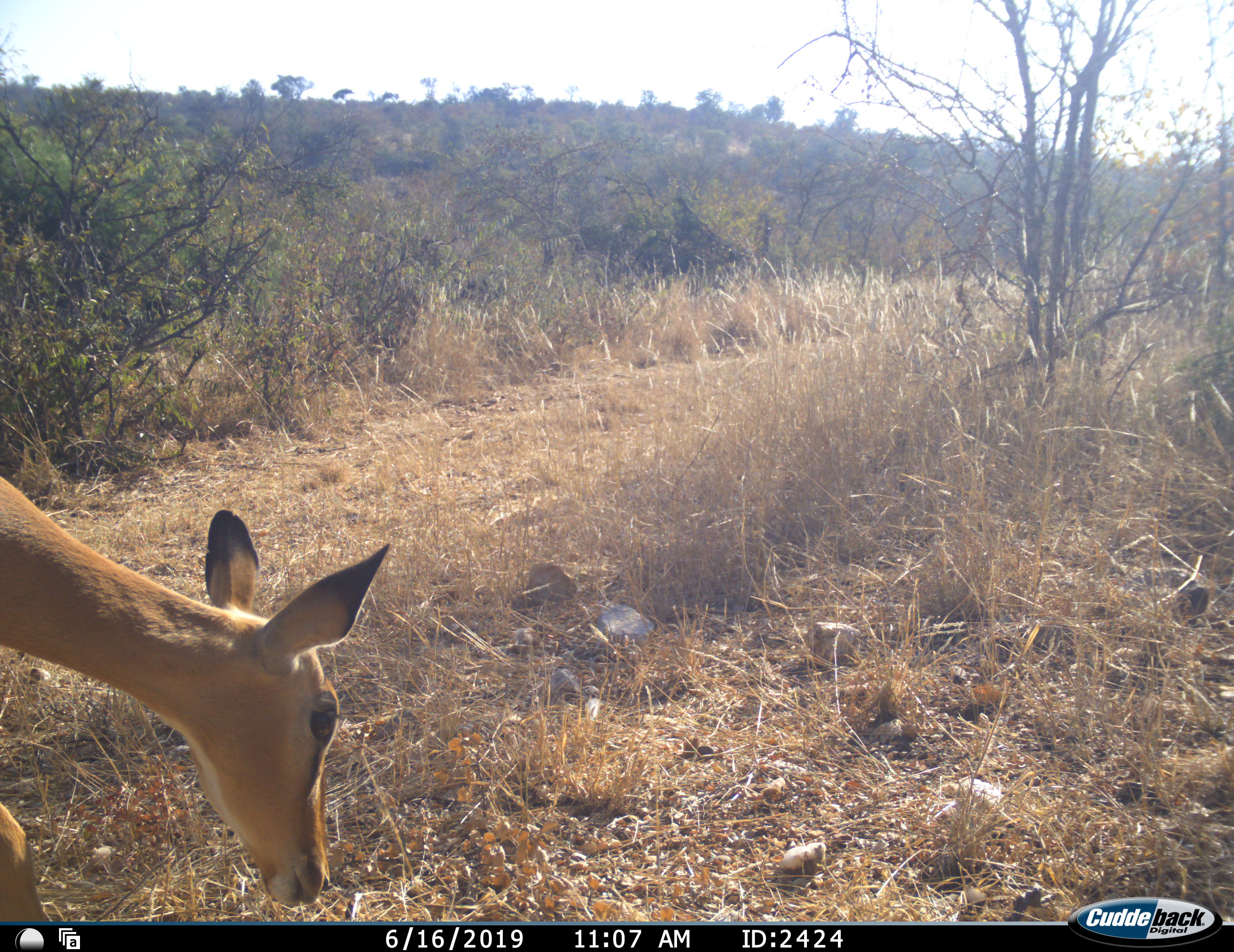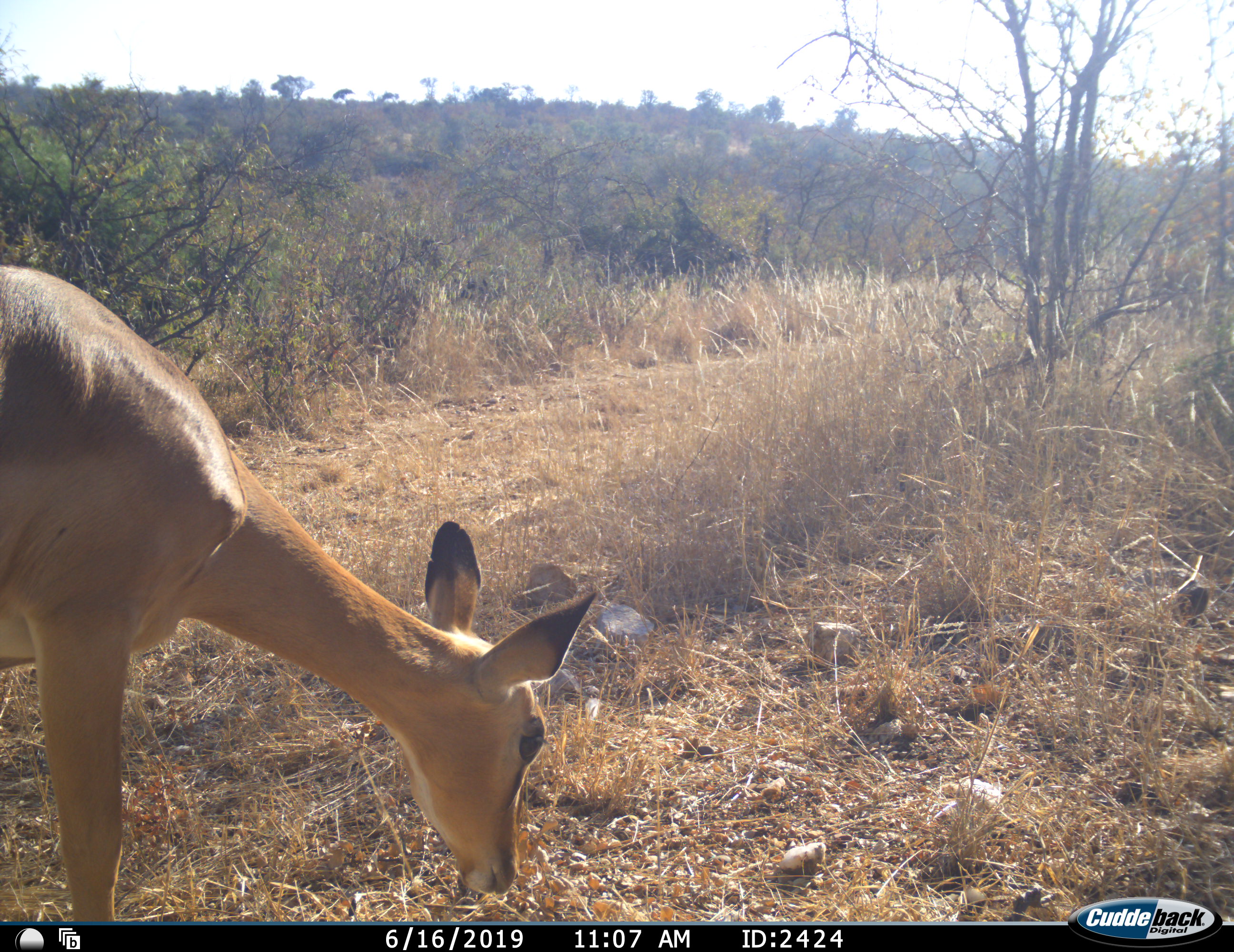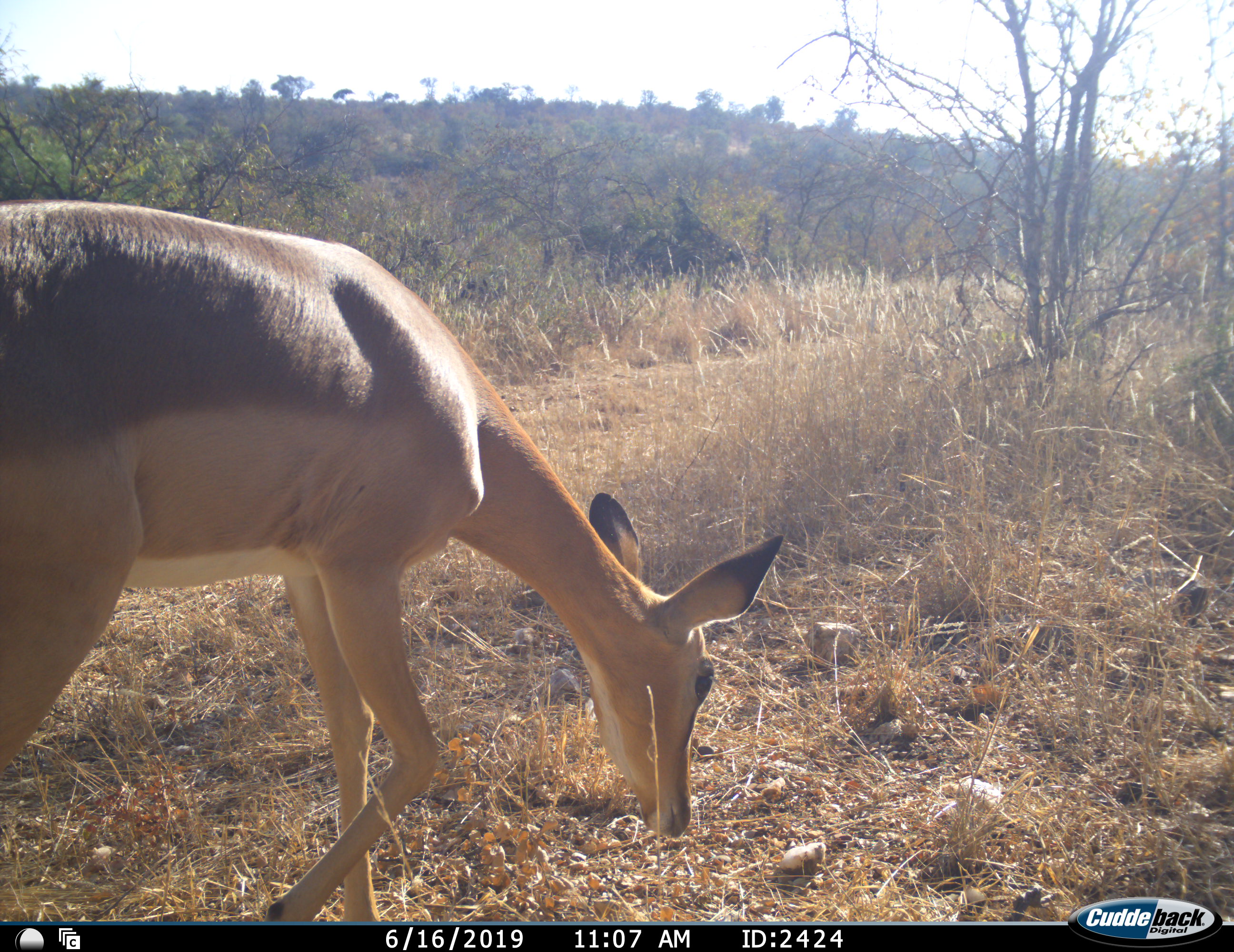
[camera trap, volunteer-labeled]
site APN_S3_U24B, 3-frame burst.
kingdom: Animalia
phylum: Chordata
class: Mammalia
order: Artiodactyla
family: Bovidae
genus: Aepyceros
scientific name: Aepyceros melampus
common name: impala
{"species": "impala (Aepyceros melampus)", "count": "1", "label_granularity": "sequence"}